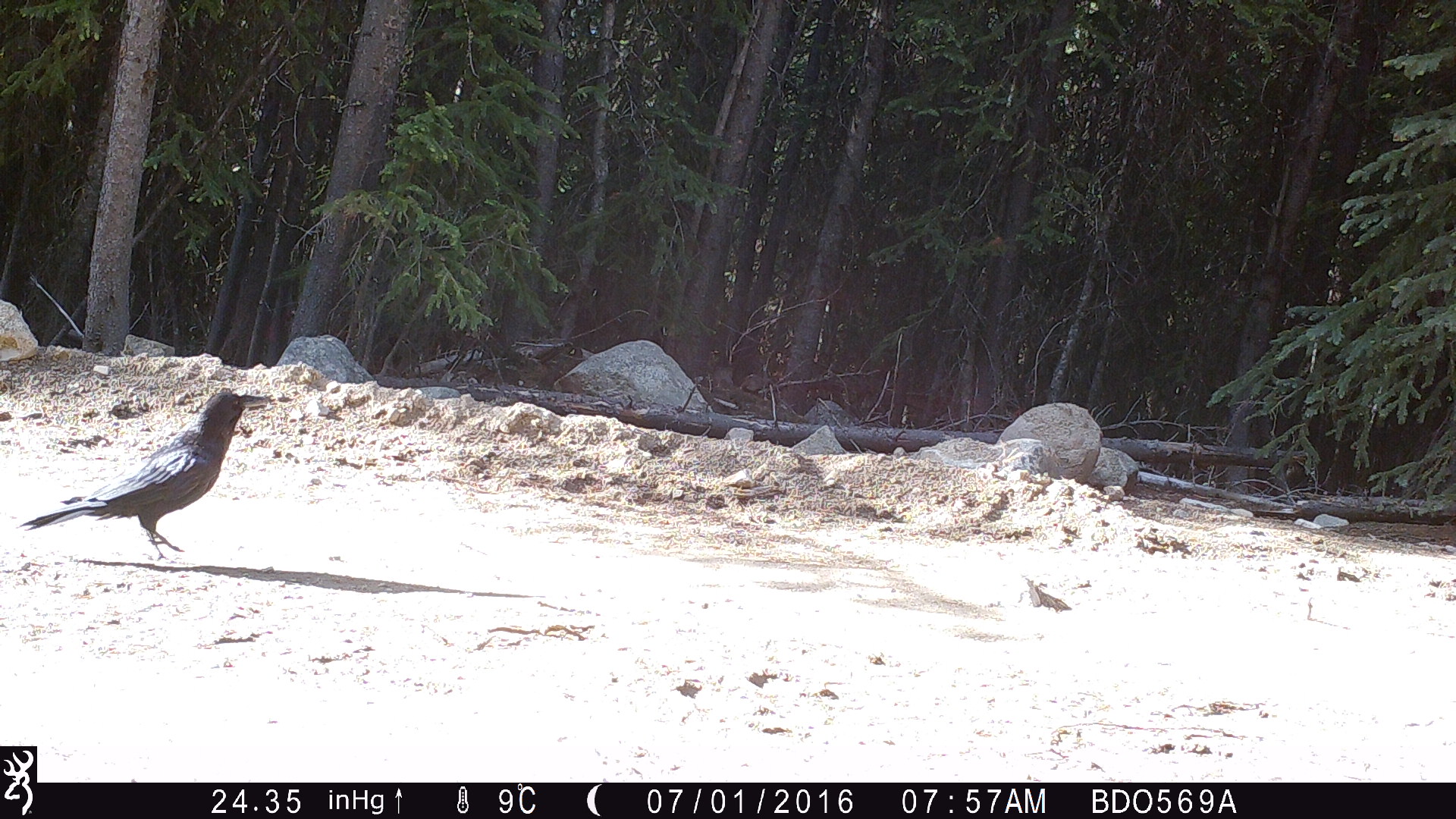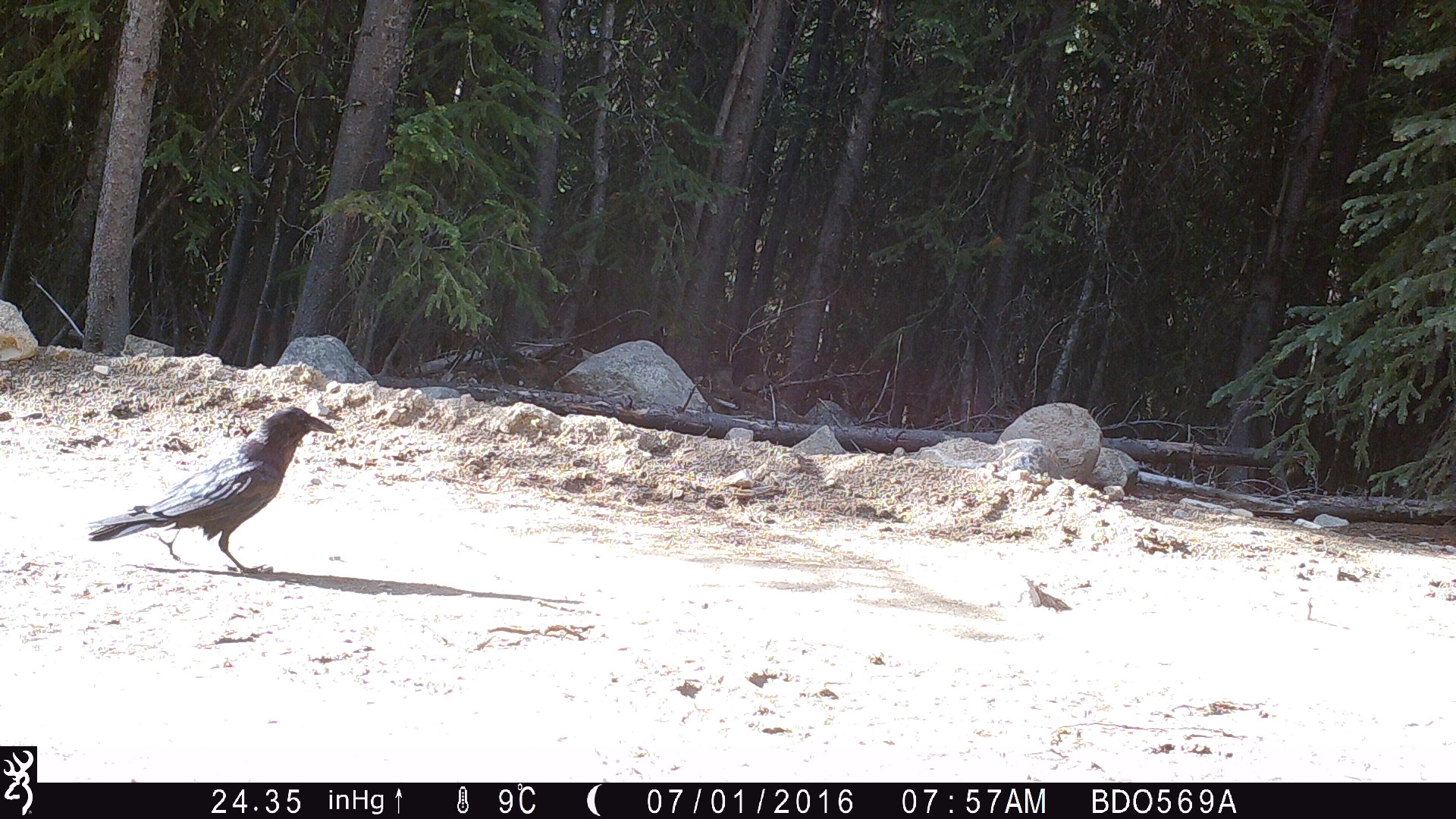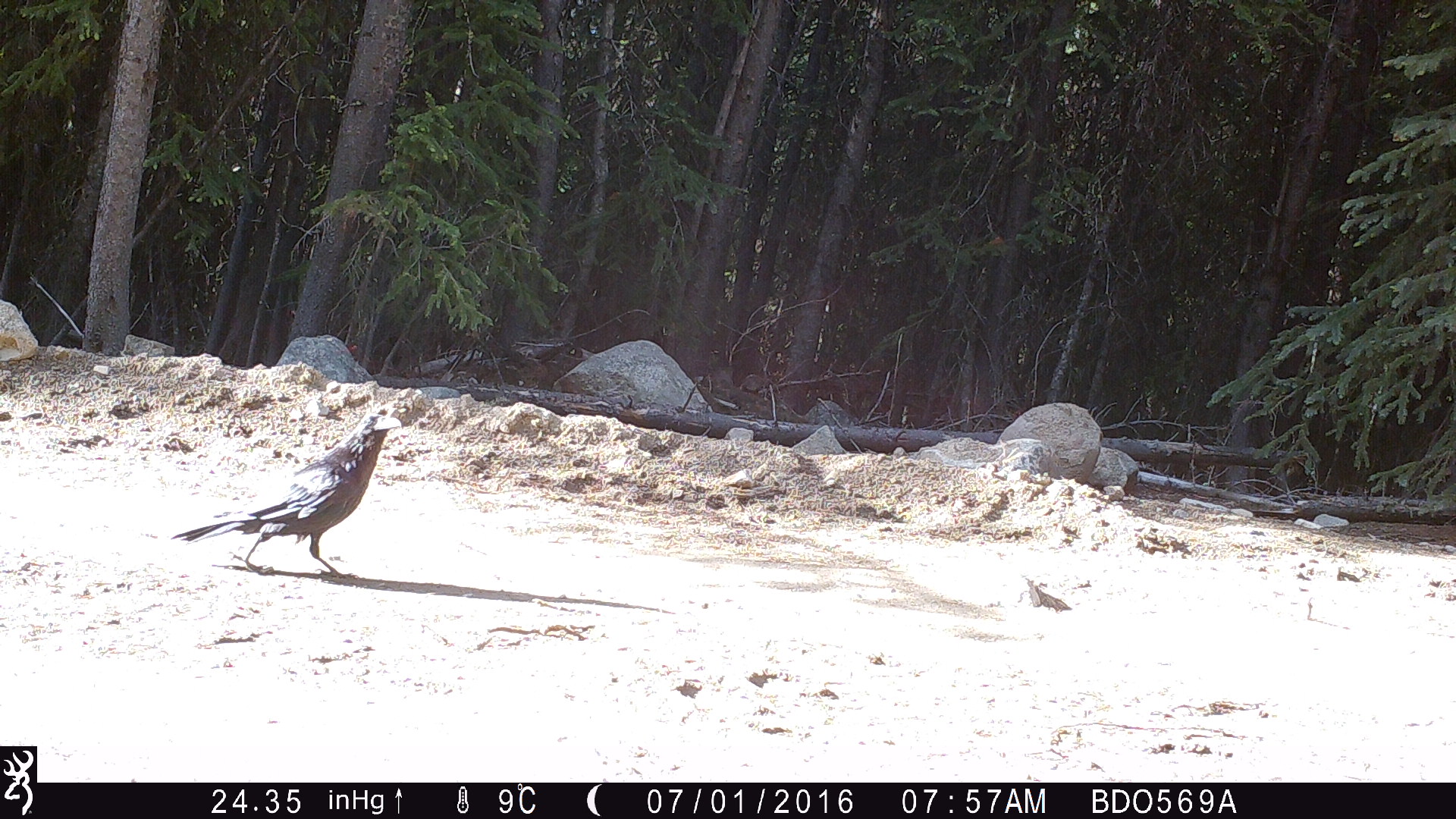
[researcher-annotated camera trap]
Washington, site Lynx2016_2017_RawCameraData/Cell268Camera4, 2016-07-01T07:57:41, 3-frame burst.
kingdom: Animalia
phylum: Chordata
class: Aves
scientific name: Aves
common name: birds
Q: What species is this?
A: Aves (birds).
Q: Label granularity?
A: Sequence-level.